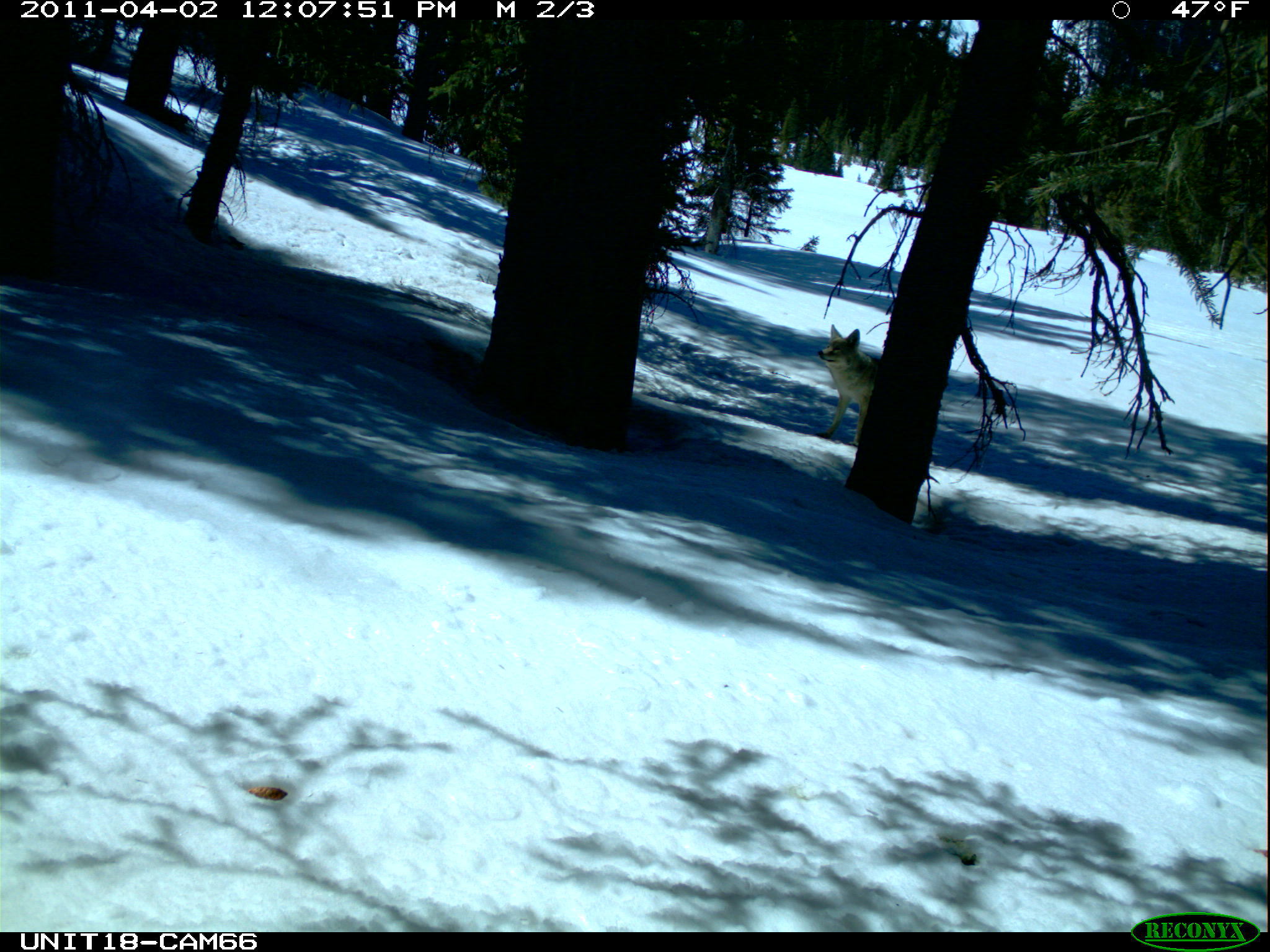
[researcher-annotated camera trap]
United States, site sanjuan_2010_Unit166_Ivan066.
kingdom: Animalia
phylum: Chordata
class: Mammalia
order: Carnivora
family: Canidae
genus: Canis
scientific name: Canis latrans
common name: coyote